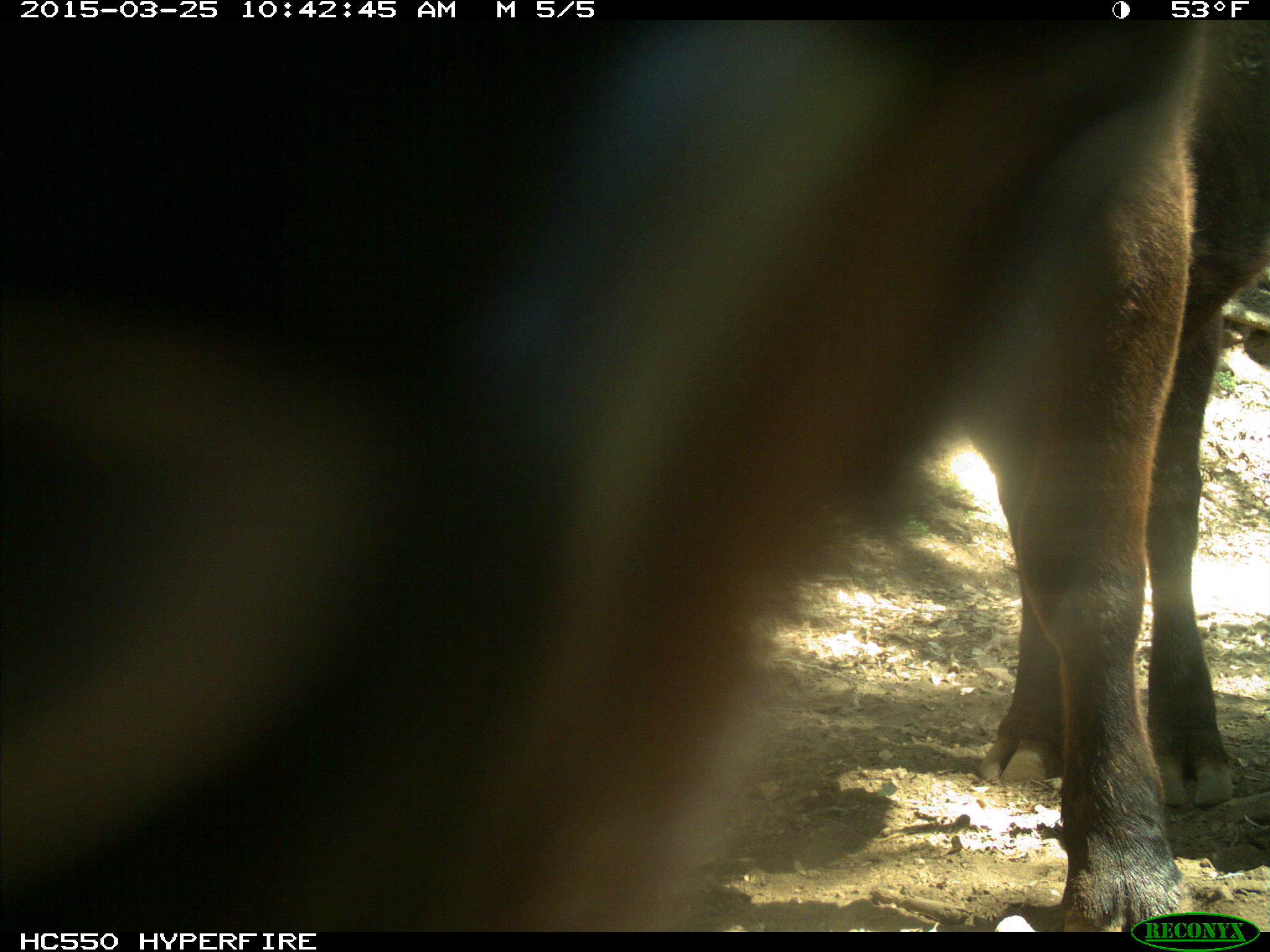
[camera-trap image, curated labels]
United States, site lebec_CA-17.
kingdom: Animalia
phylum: Chordata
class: Mammalia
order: Artiodactyla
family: Bovidae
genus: Bos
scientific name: Bos taurus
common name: domestic cow